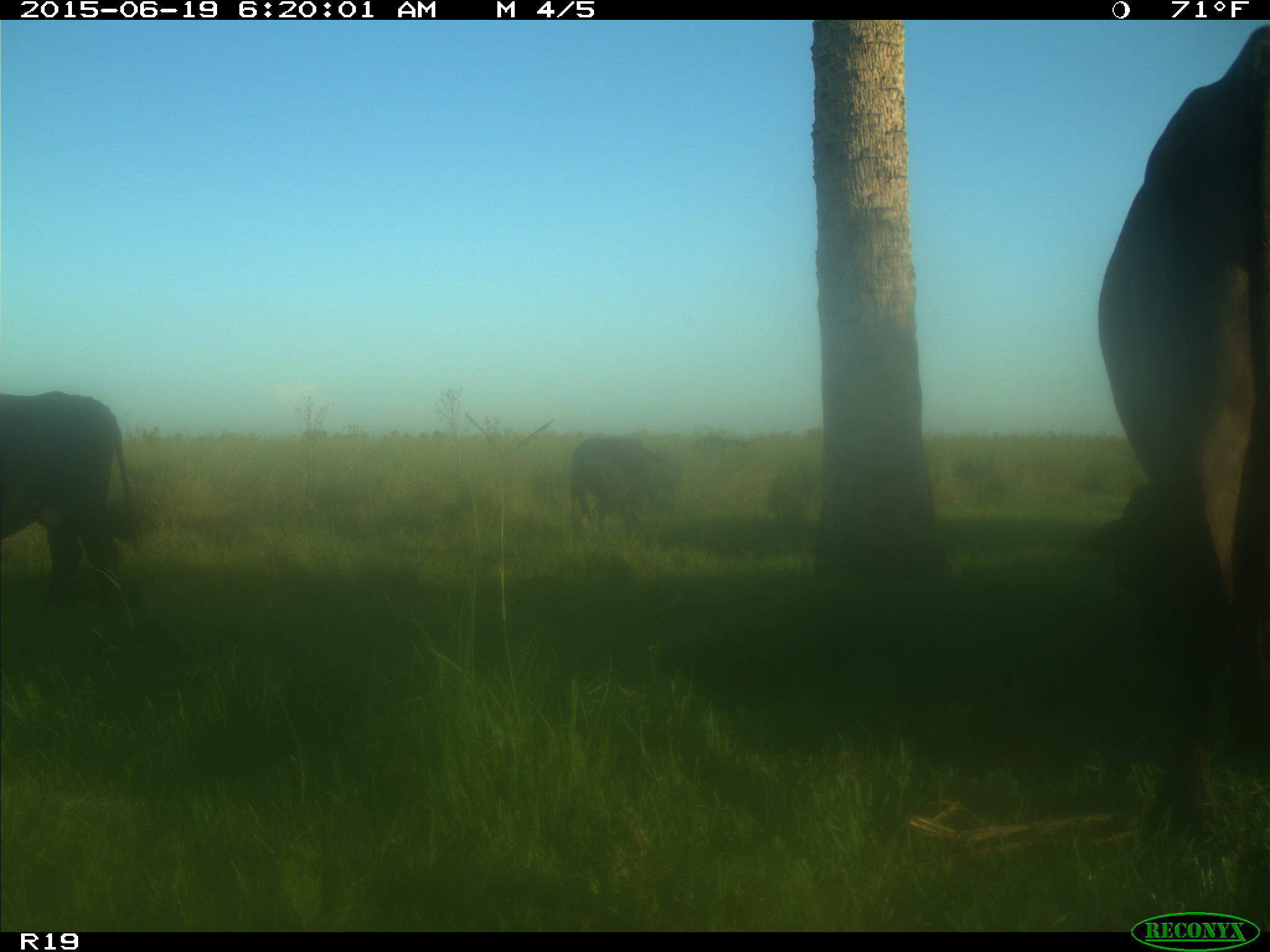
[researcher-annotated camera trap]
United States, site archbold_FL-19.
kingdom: Animalia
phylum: Chordata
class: Mammalia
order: Artiodactyla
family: Bovidae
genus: Bos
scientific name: Bos taurus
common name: domestic cow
Bos taurus (domestic cow).